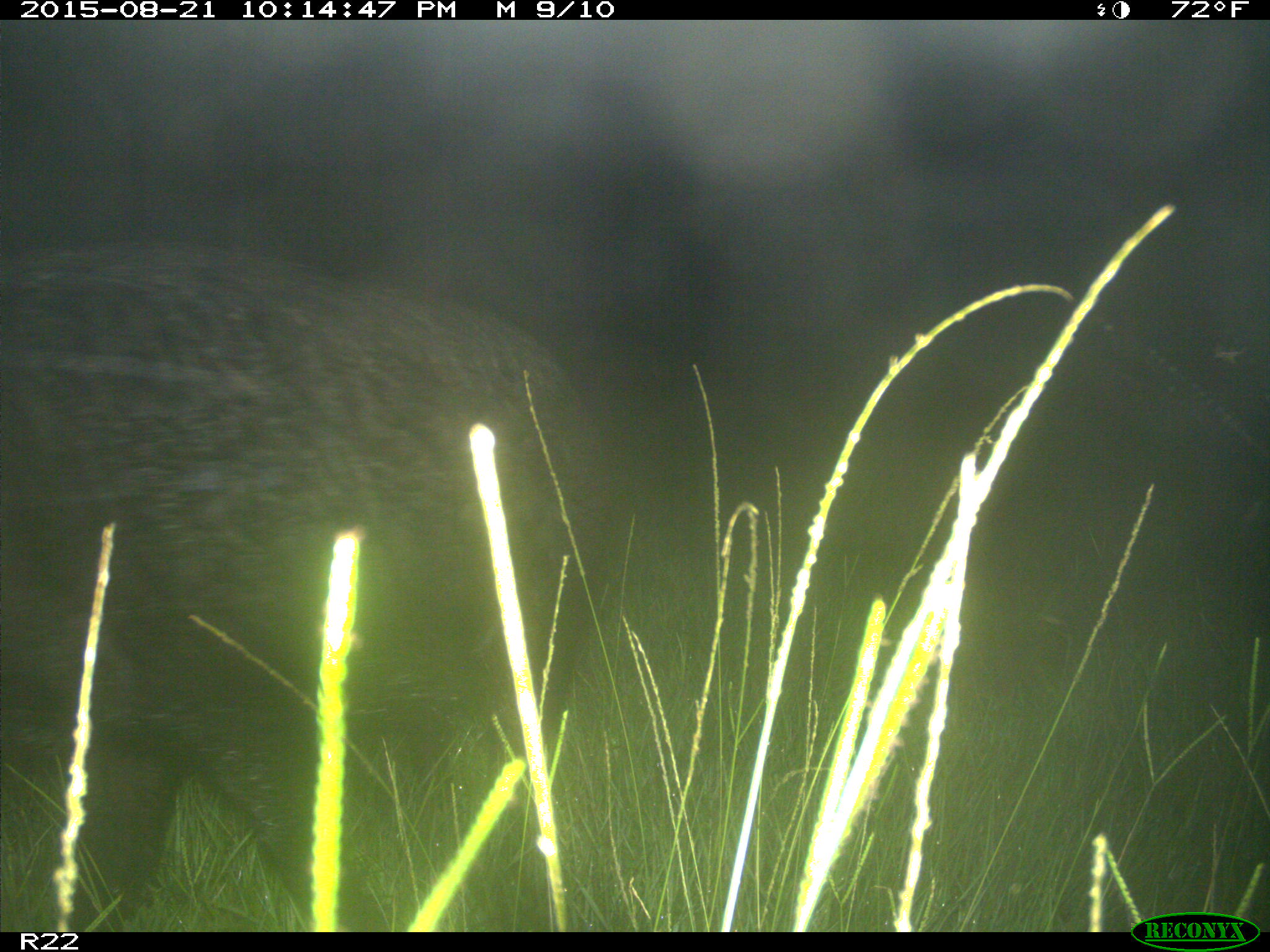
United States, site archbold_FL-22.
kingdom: Animalia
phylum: Chordata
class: Mammalia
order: Artiodactyla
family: Suidae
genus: Sus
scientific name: Sus scrofa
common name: wild boar